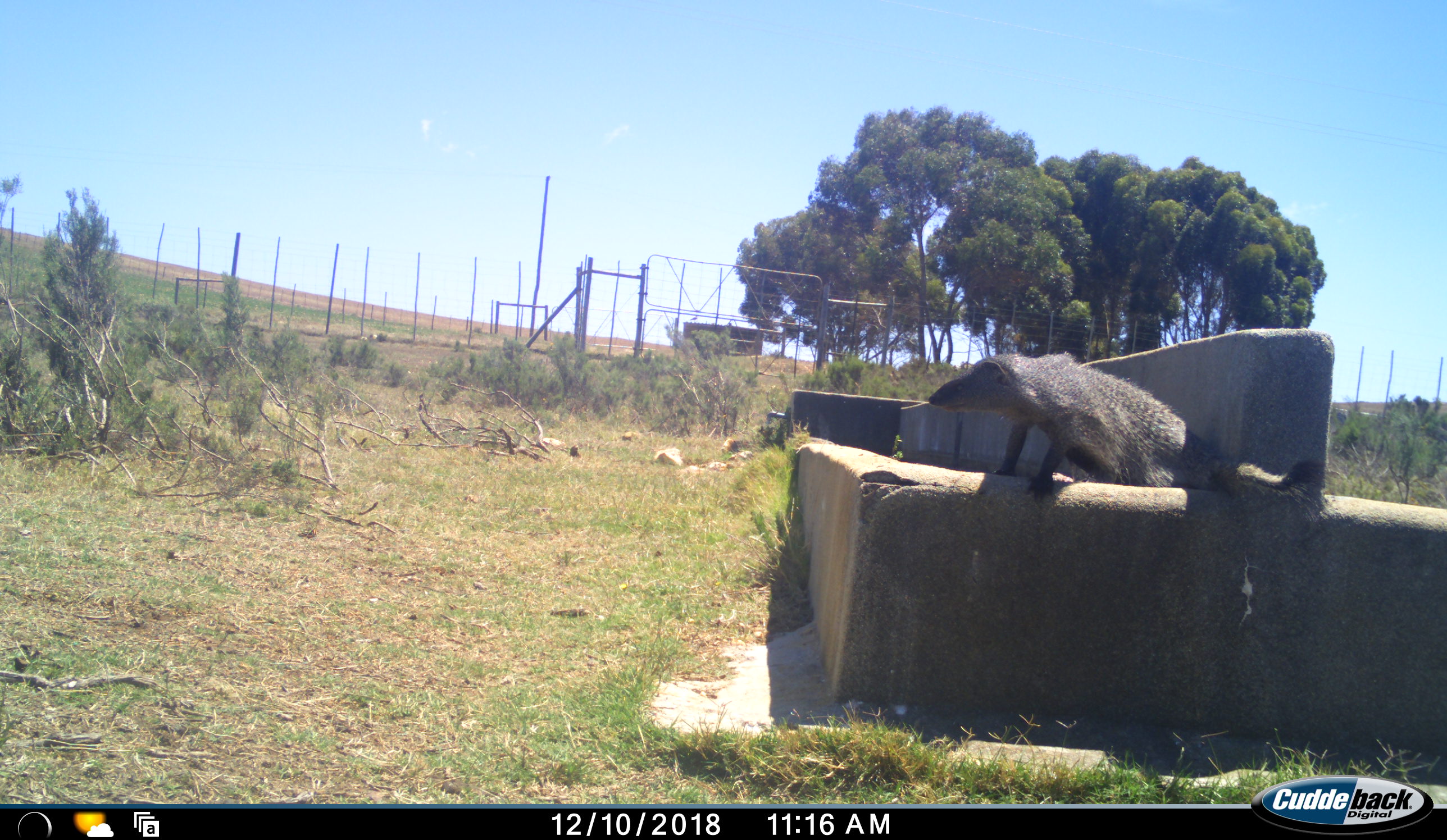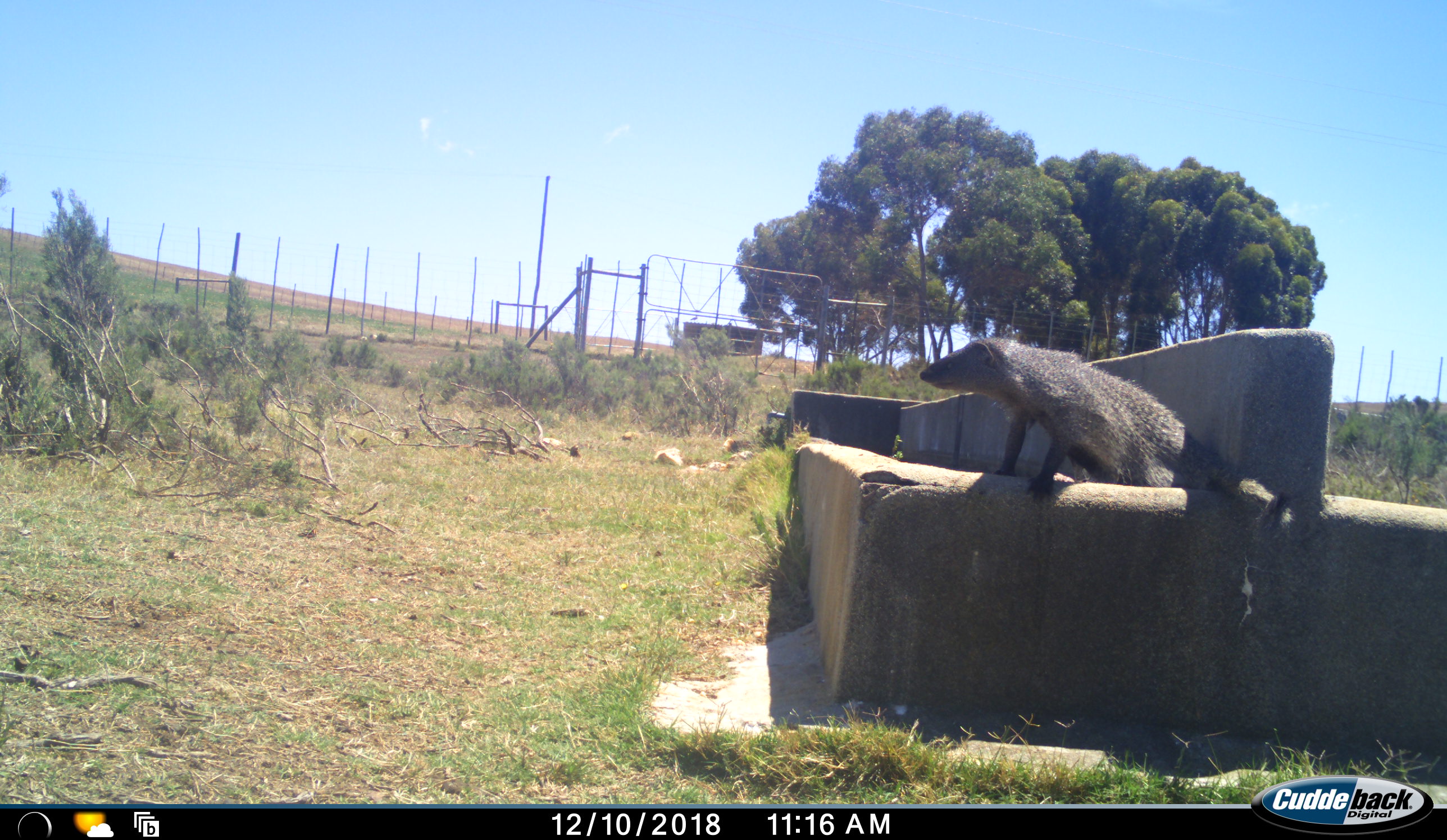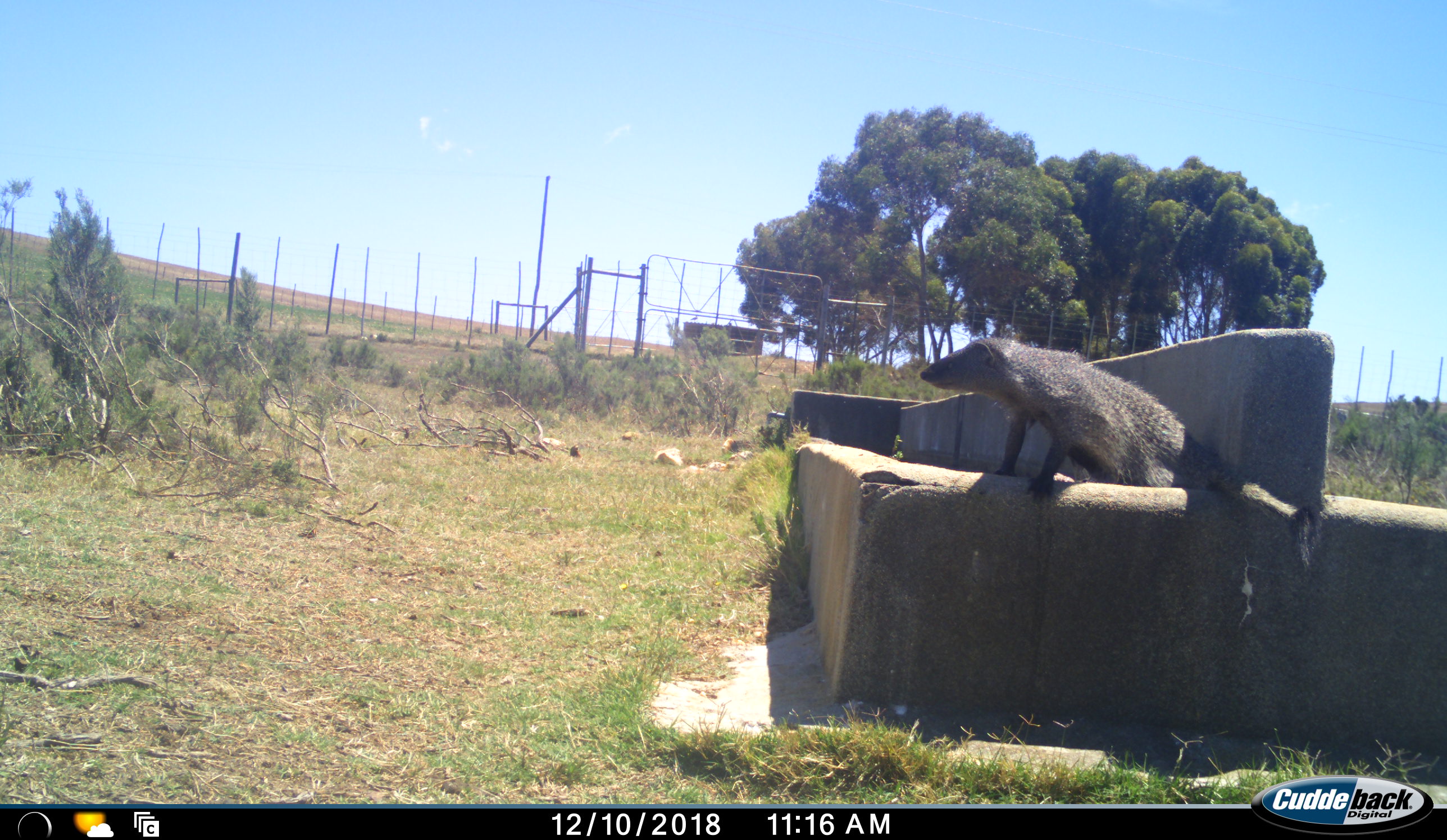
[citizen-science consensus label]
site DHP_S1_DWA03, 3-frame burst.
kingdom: Animalia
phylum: Chordata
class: Mammalia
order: Carnivora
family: Herpestidae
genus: Herpestes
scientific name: Herpestes ichneumon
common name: egyptian mongoose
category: mongooseegyptianlargegrey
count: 1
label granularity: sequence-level